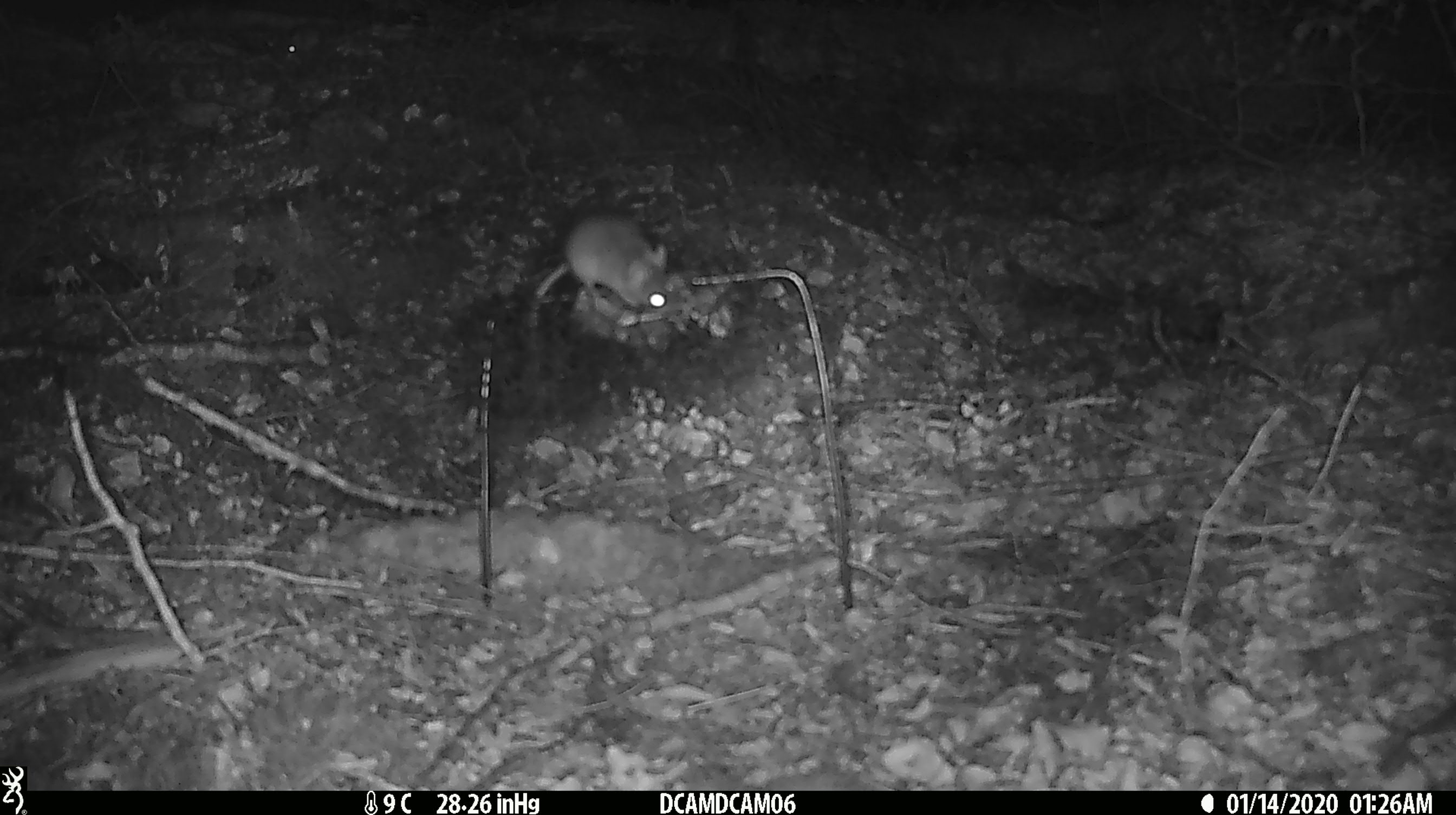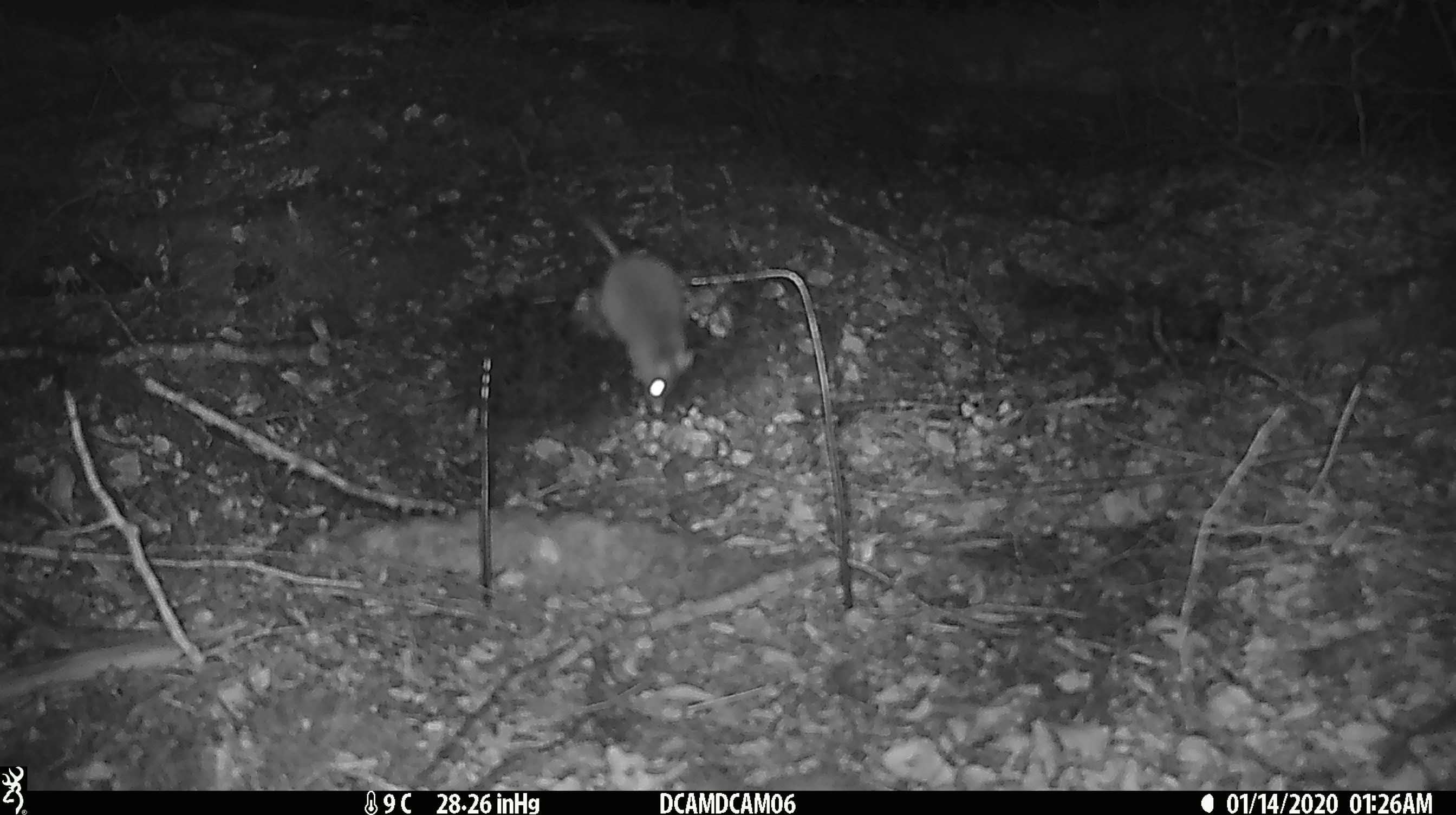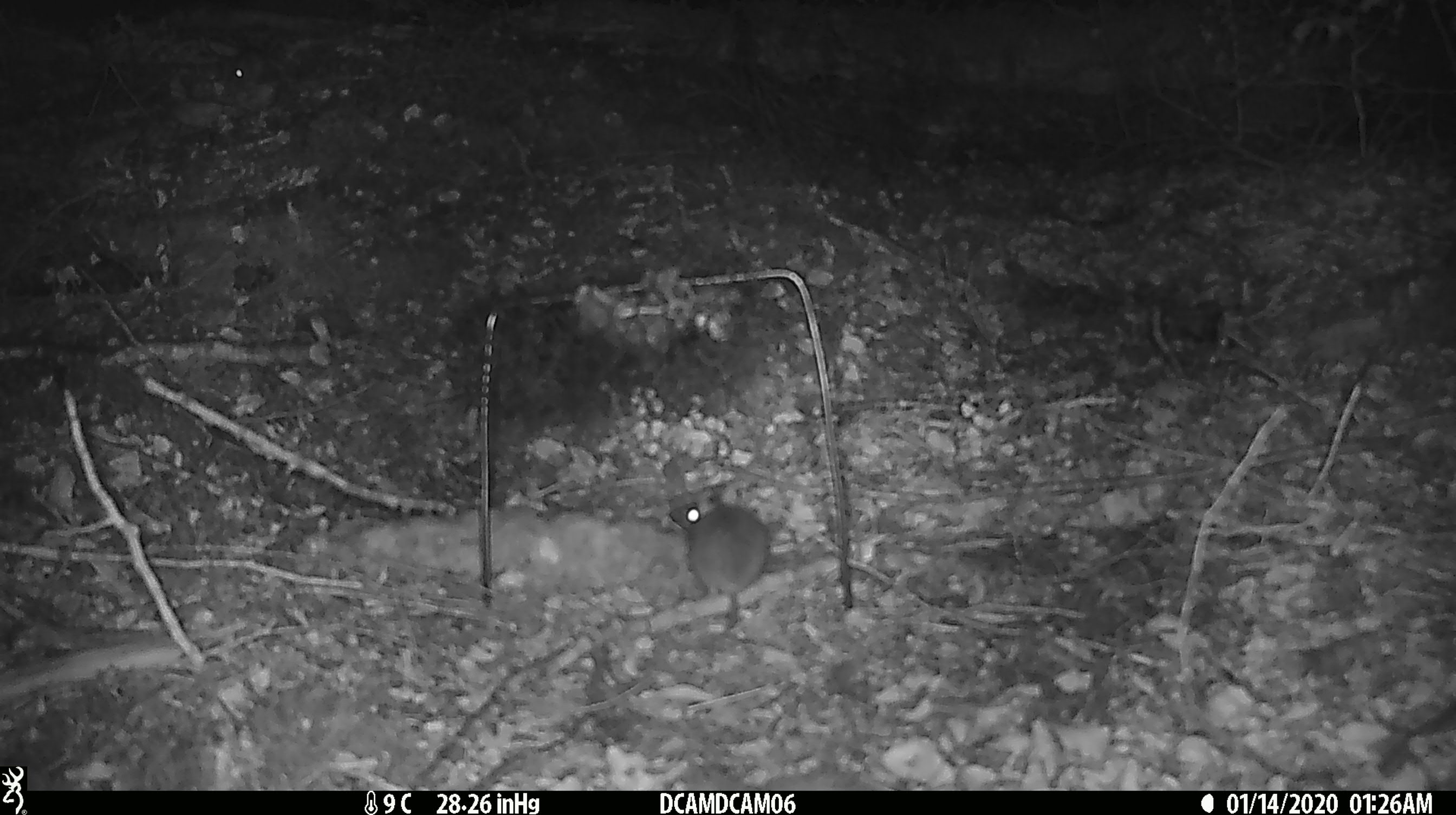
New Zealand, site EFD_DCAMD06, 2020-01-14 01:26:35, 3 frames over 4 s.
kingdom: Animalia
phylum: Chordata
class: Mammalia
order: Rodentia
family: Muridae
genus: Mus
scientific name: Mus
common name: mouse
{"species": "mouse (Mus)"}